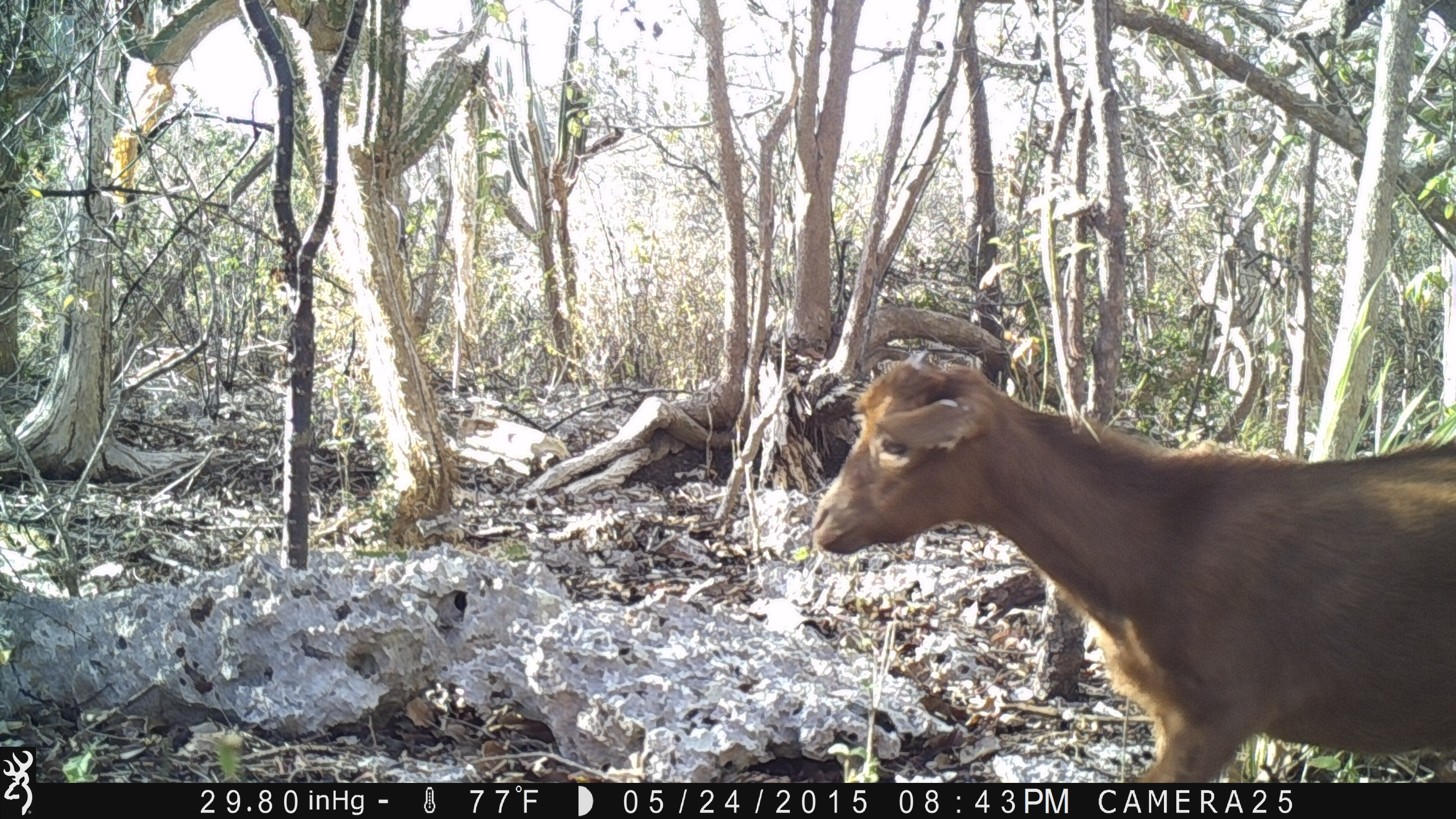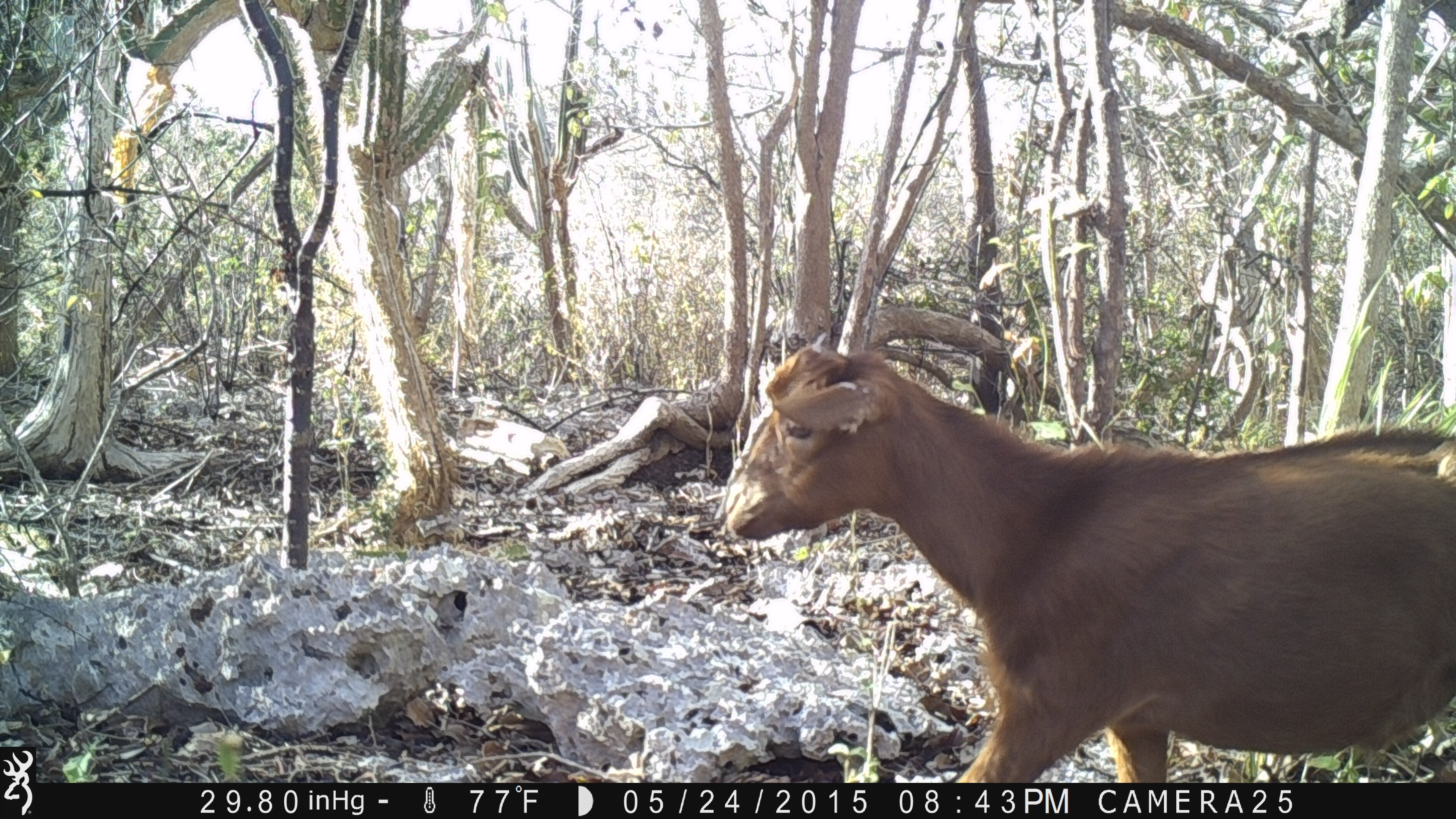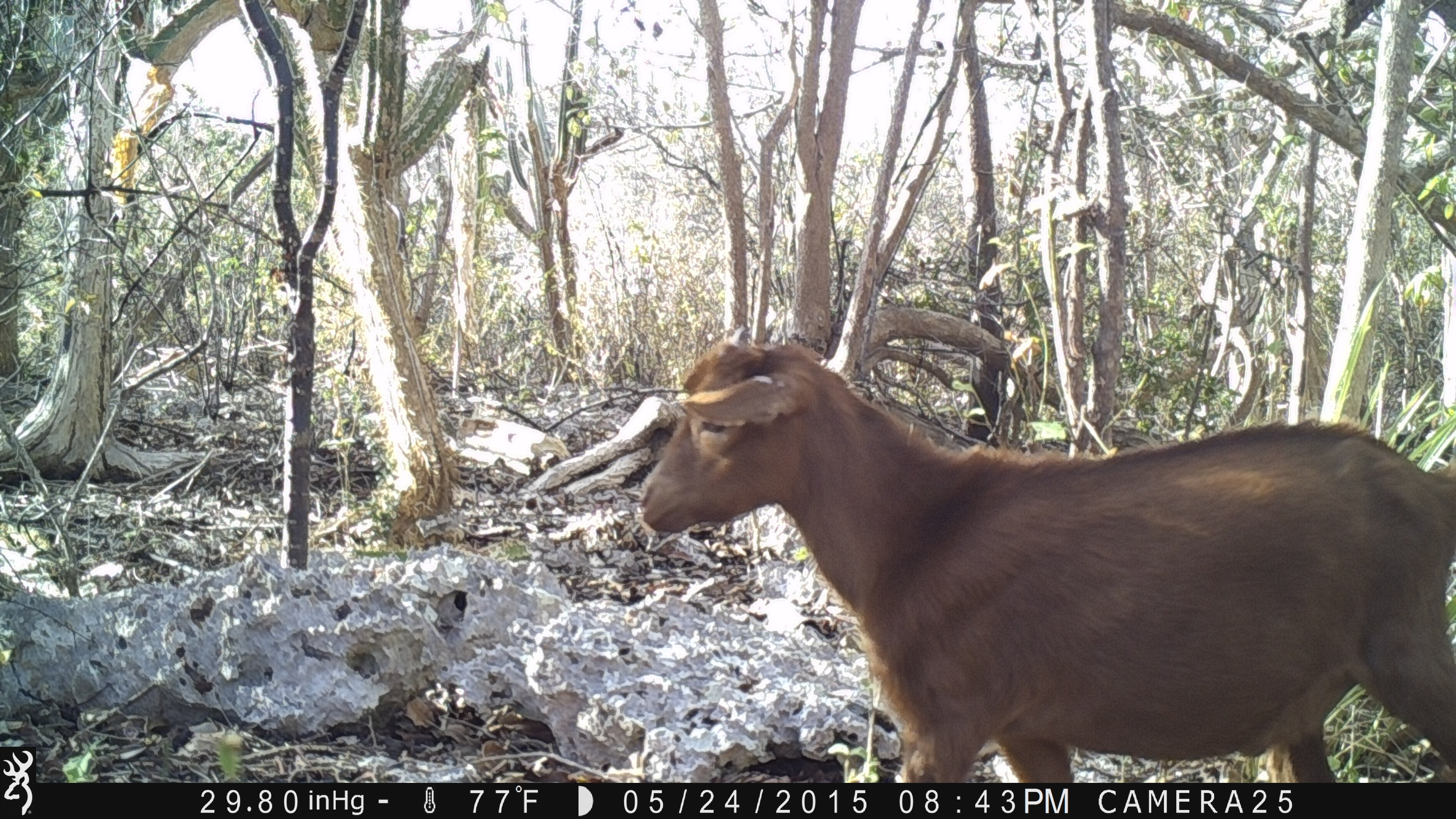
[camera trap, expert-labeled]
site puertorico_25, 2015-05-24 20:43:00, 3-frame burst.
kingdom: Animalia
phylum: Chordata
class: Mammalia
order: Artiodactyla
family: Bovidae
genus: Capra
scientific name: Capra hircus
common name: goat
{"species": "goat (Capra hircus)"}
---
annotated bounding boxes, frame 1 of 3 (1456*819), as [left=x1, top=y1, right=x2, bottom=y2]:
goat: [left=798, top=359, right=1456, bottom=781]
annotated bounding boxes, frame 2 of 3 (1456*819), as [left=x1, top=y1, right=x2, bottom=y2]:
goat: [left=708, top=335, right=1456, bottom=784]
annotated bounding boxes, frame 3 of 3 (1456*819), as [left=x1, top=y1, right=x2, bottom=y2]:
goat: [left=630, top=332, right=1456, bottom=784]